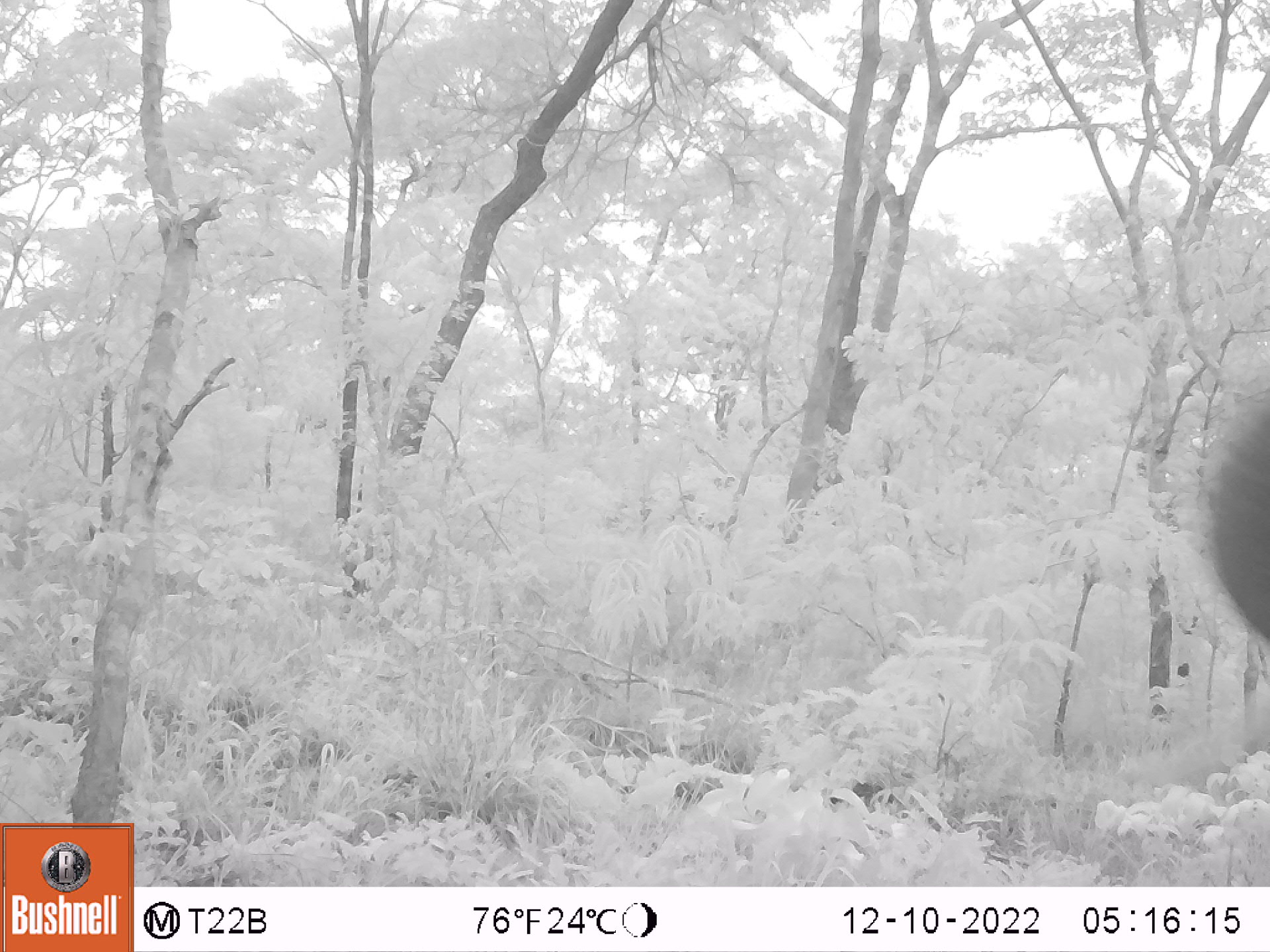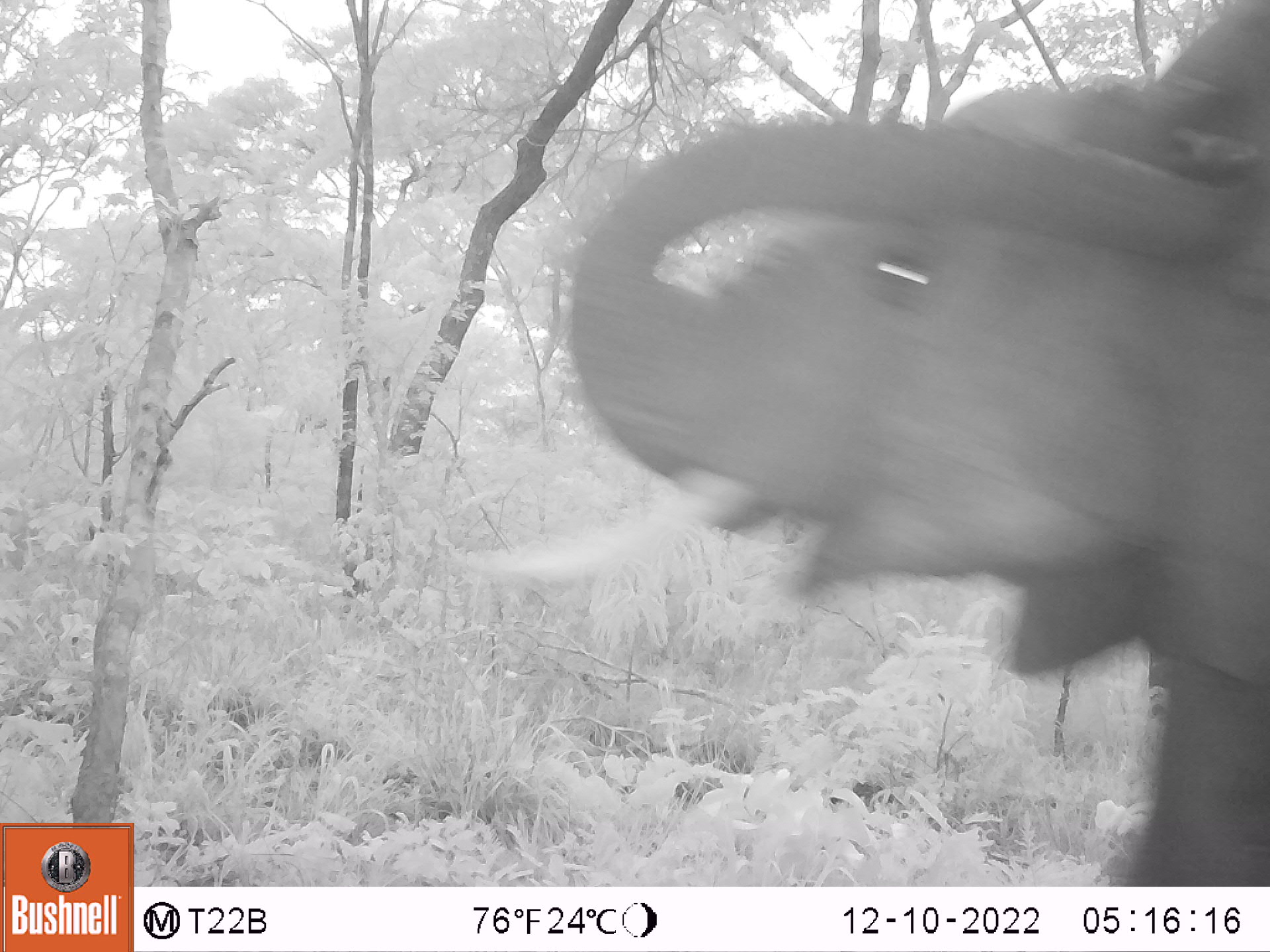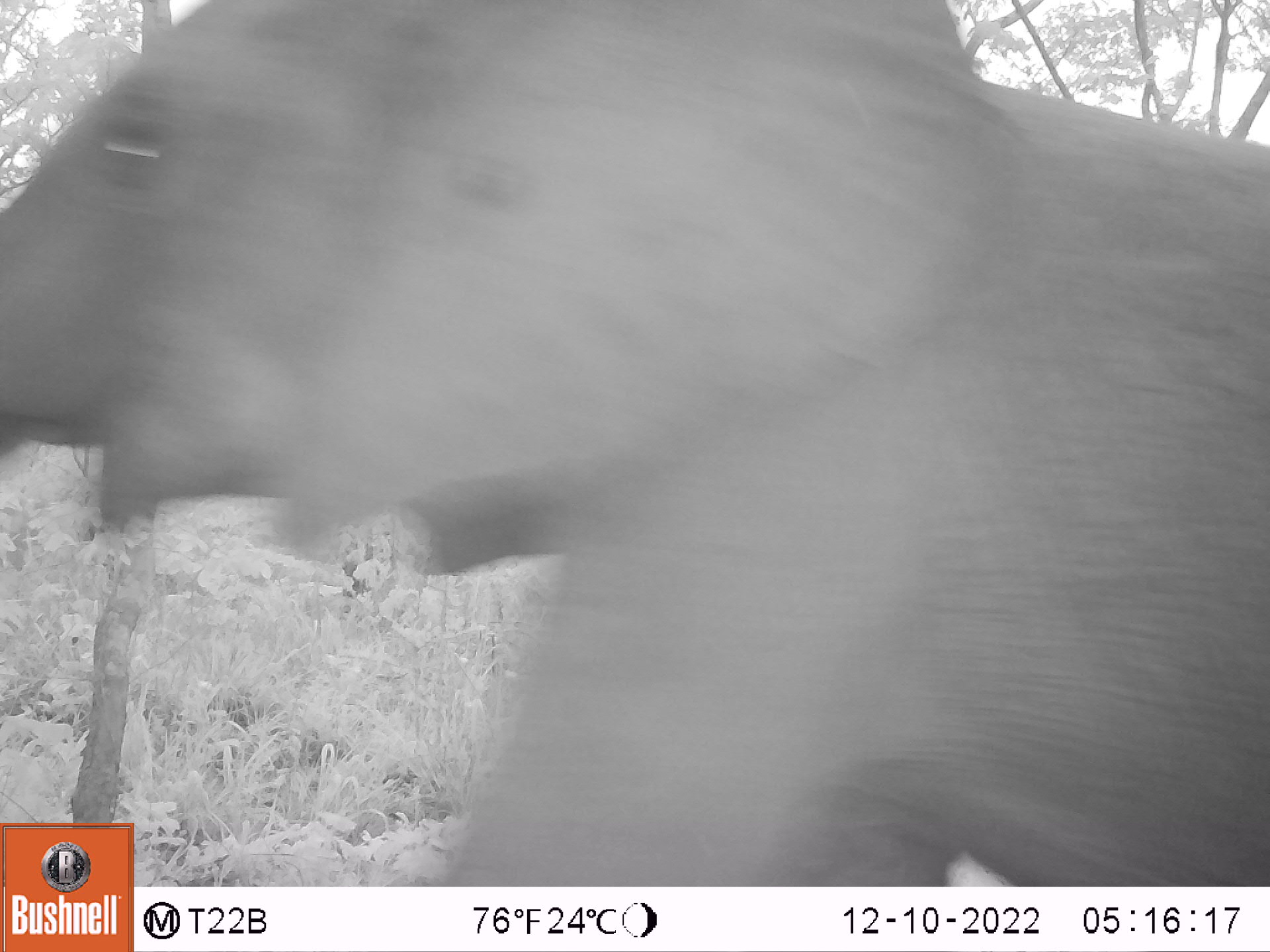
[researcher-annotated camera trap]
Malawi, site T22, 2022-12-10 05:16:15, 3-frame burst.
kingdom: Animalia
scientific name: Animalia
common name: other animal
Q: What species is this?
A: Other animal (Animalia).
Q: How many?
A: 1.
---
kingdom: Animalia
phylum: Chordata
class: Mammalia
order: Proboscidea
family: Elephantidae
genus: Loxodonta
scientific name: Loxodonta africana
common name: african savanna elephant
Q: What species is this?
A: African savanna elephant (Loxodonta africana).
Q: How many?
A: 1.